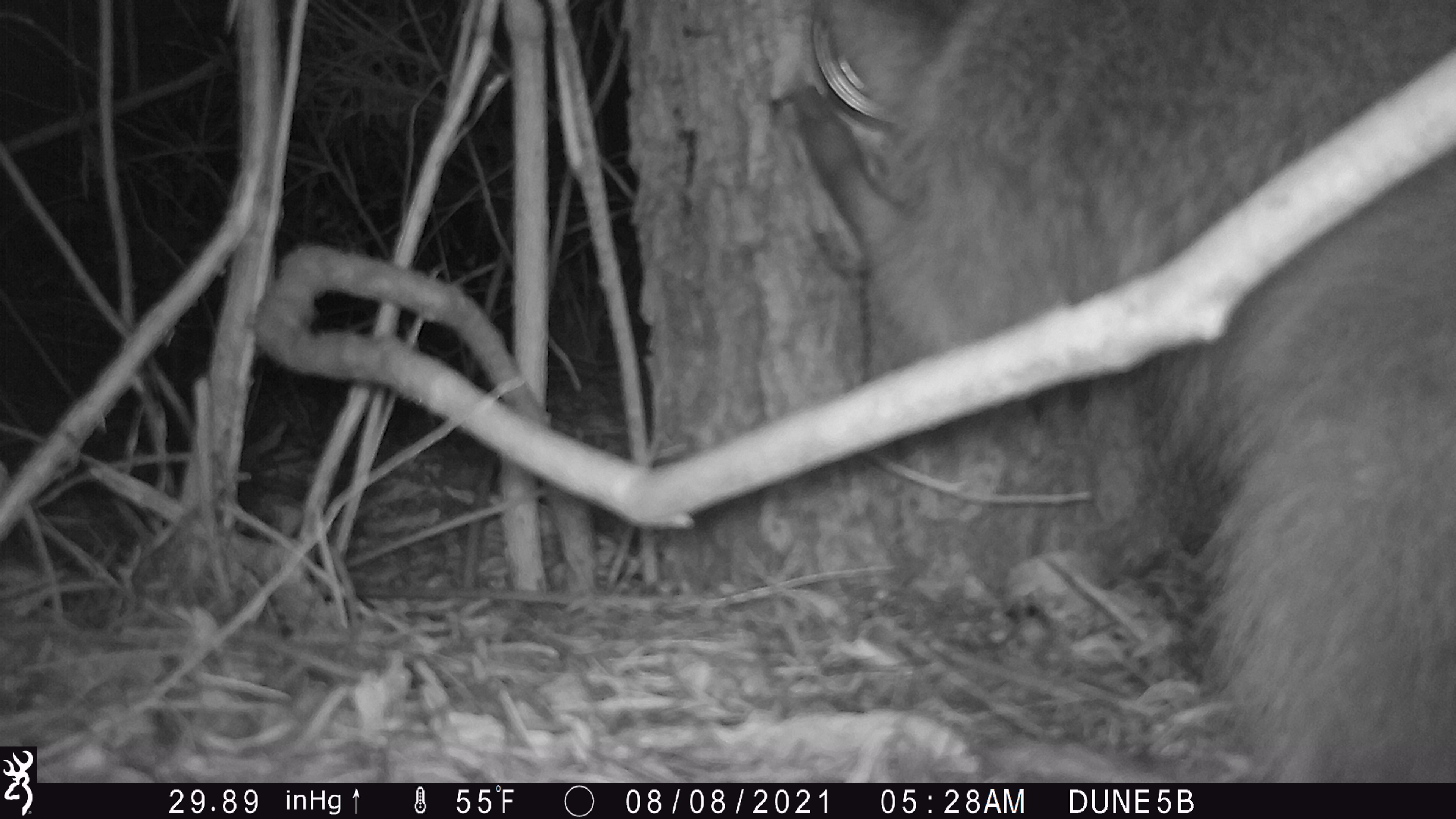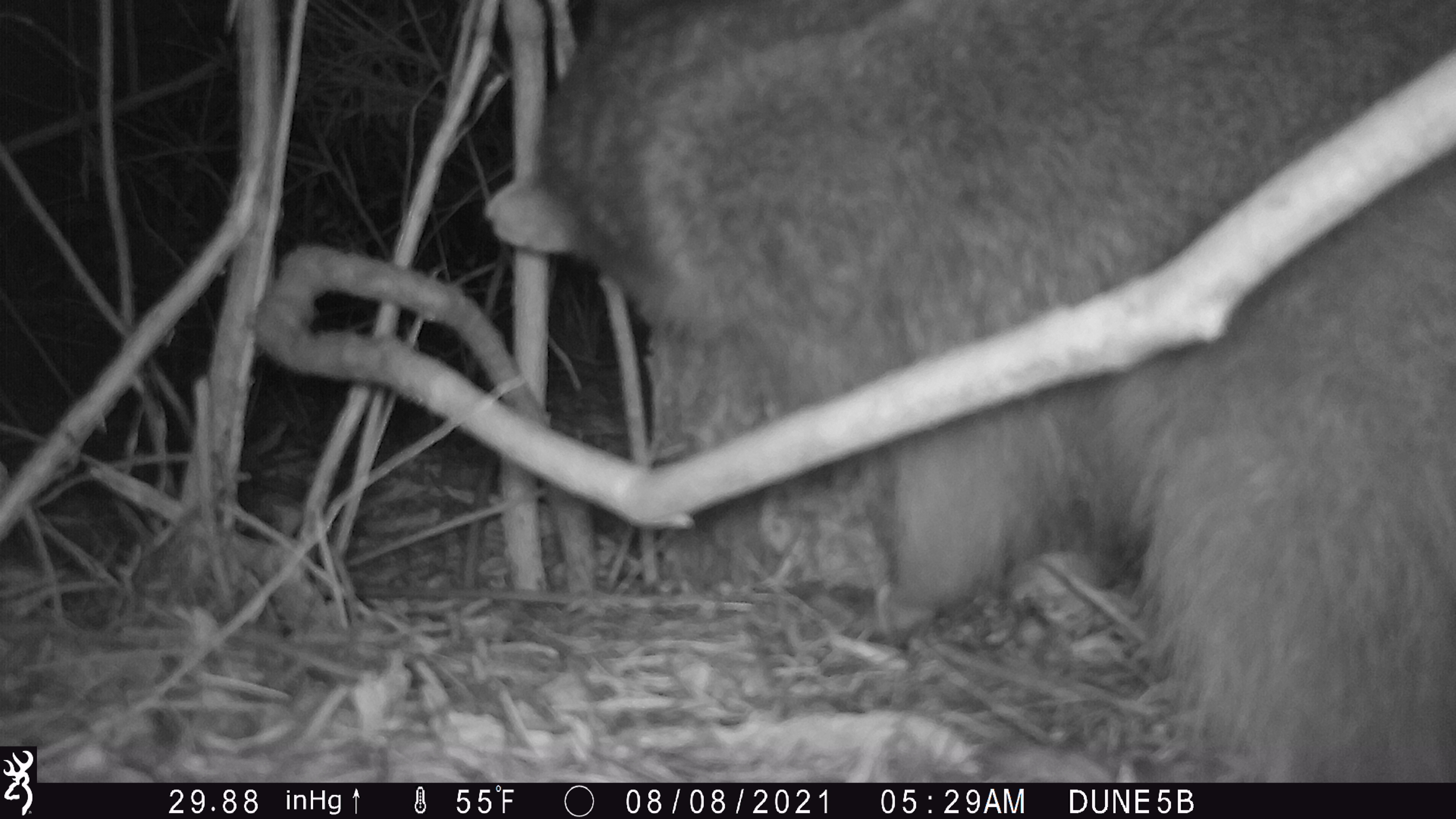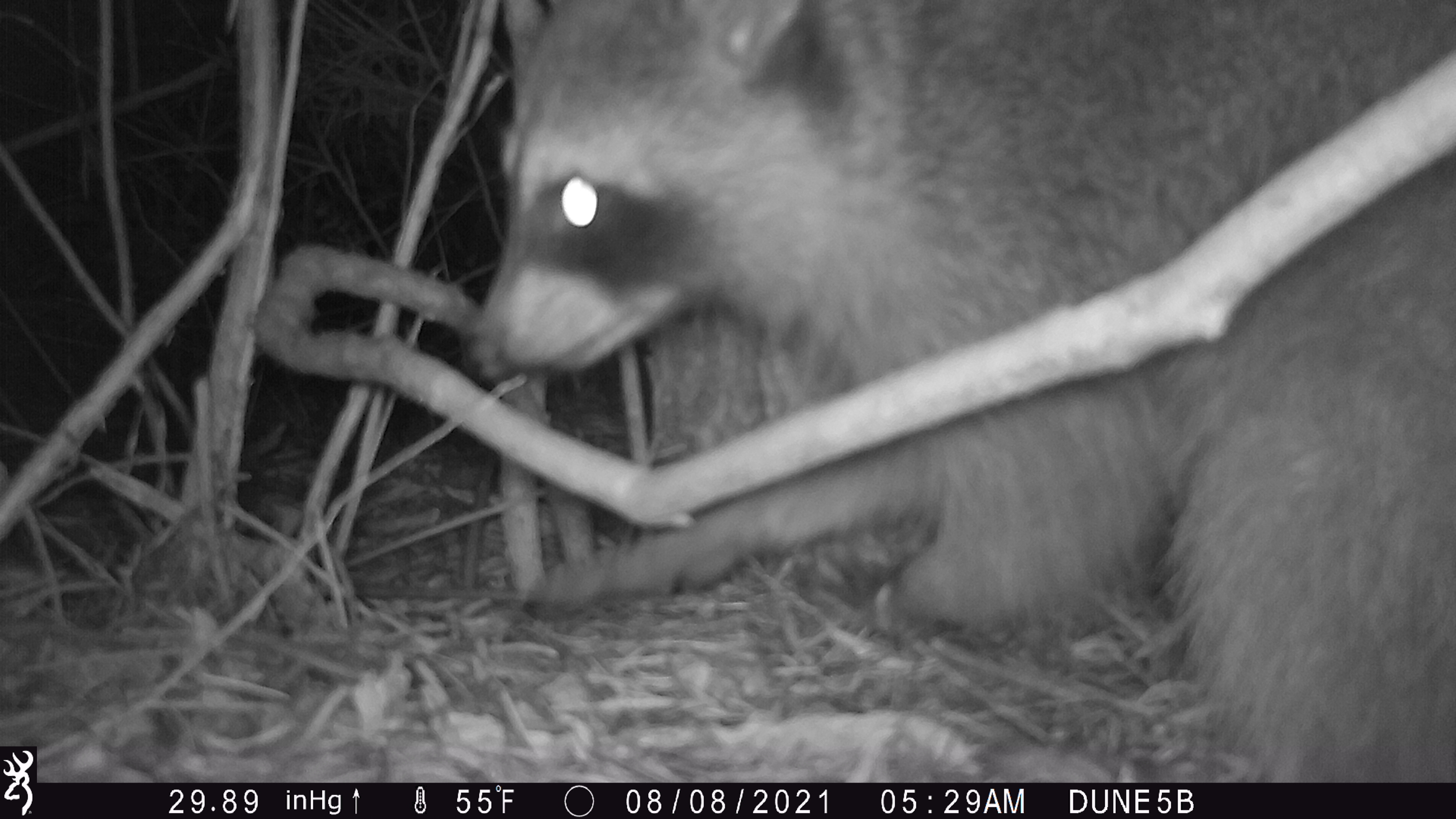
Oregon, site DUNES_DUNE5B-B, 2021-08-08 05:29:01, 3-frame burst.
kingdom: Animalia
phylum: Chordata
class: Mammalia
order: Carnivora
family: Procyonidae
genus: Procyon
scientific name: Procyon lotor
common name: northern raccoon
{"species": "northern raccoon (Procyon lotor)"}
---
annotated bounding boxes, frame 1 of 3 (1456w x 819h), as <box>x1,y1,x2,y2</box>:
northern raccoon: <box>785,0,1452,773</box>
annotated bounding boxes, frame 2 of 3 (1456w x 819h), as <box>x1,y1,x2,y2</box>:
northern raccoon: <box>479,2,1454,764</box>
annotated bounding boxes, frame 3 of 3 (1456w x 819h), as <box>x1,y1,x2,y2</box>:
northern raccoon: <box>472,2,1453,775</box>